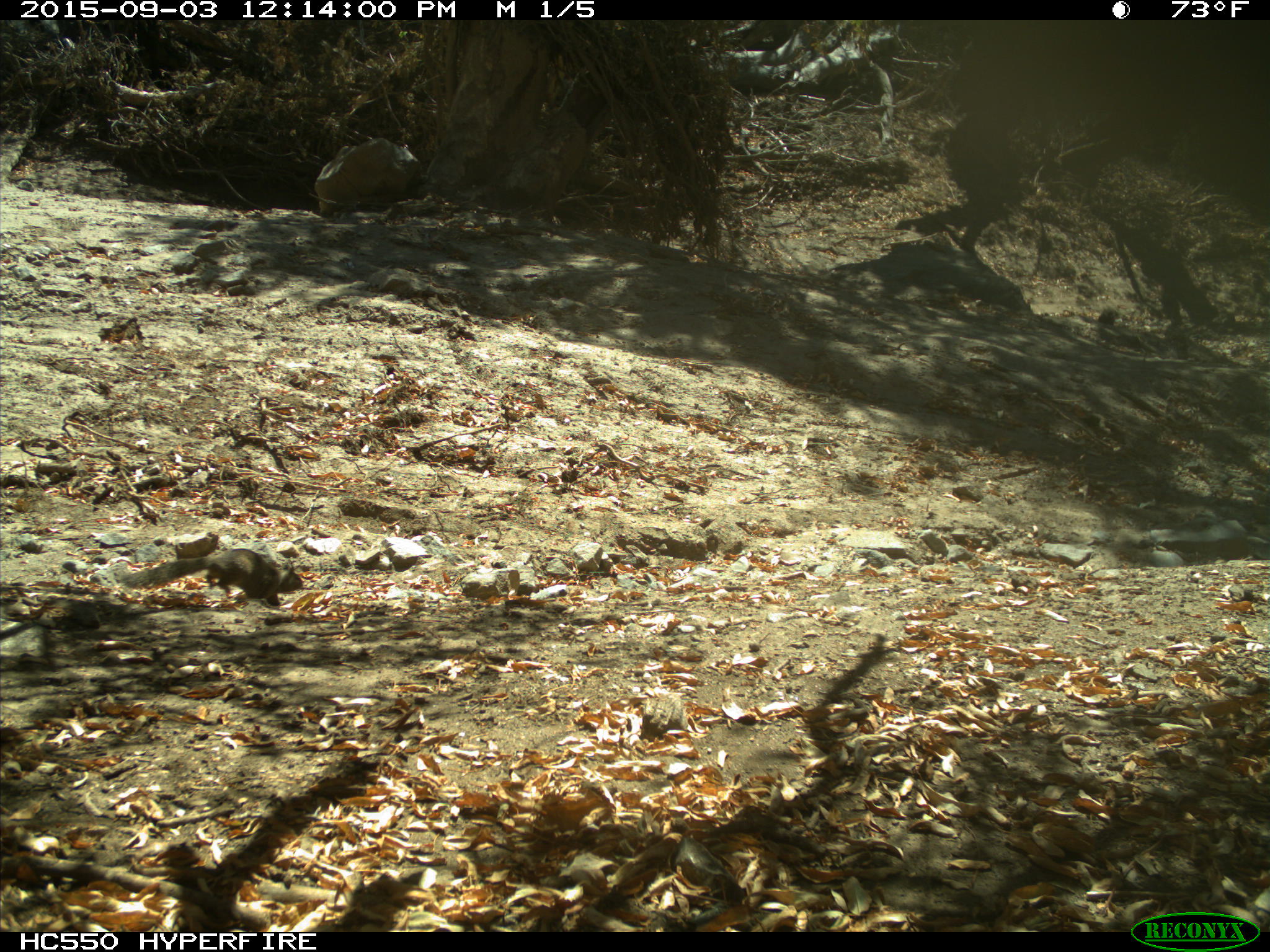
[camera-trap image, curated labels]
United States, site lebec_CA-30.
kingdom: Animalia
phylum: Chordata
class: Mammalia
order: Rodentia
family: Sciuridae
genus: Otospermophilus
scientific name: Otospermophilus beecheyi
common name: california ground squirrel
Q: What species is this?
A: Otospermophilus beecheyi (california ground squirrel).